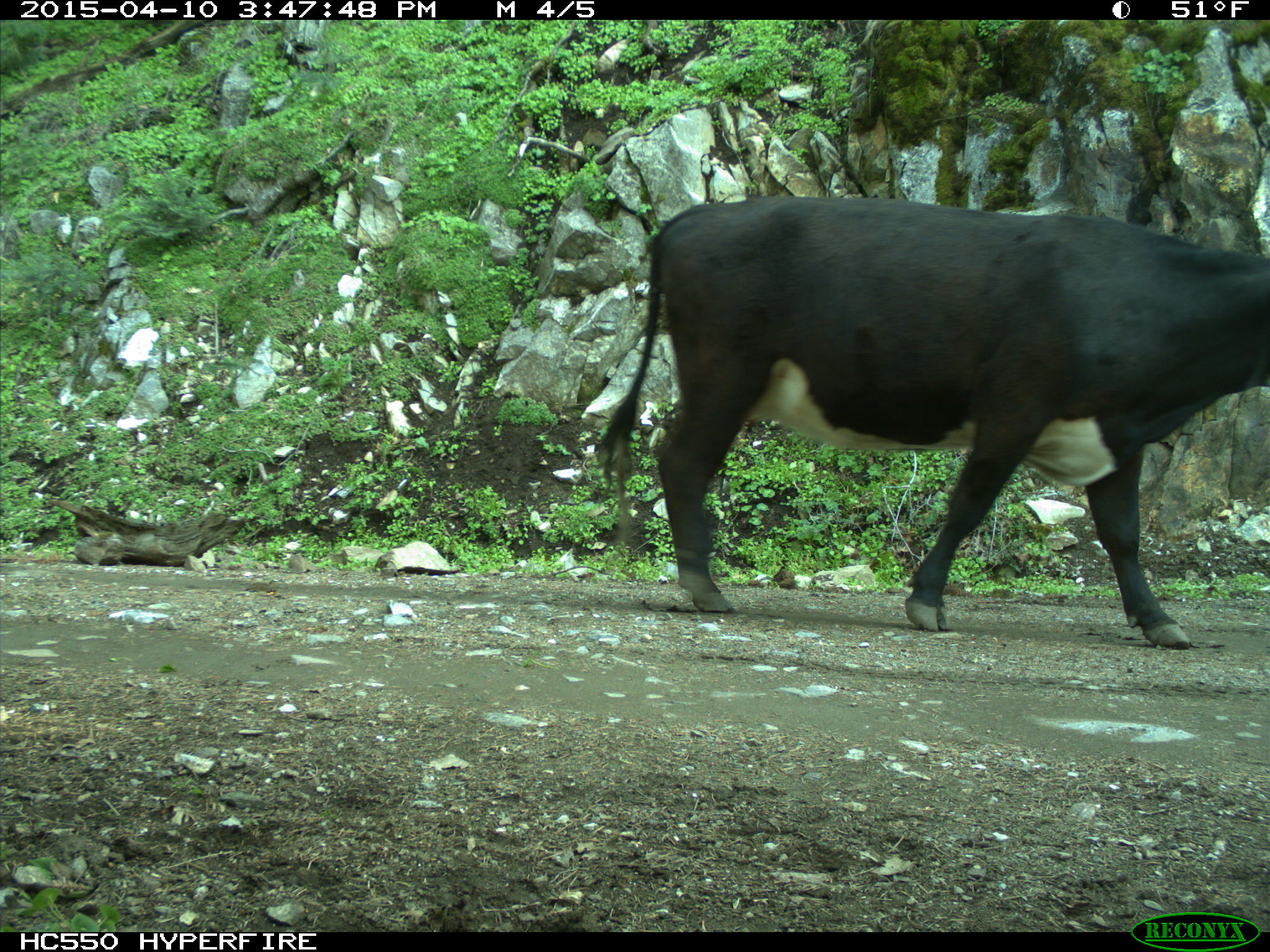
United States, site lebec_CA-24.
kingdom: Animalia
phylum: Chordata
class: Mammalia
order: Artiodactyla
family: Bovidae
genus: Bos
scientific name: Bos taurus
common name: domestic cow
Bos taurus (domestic cow).